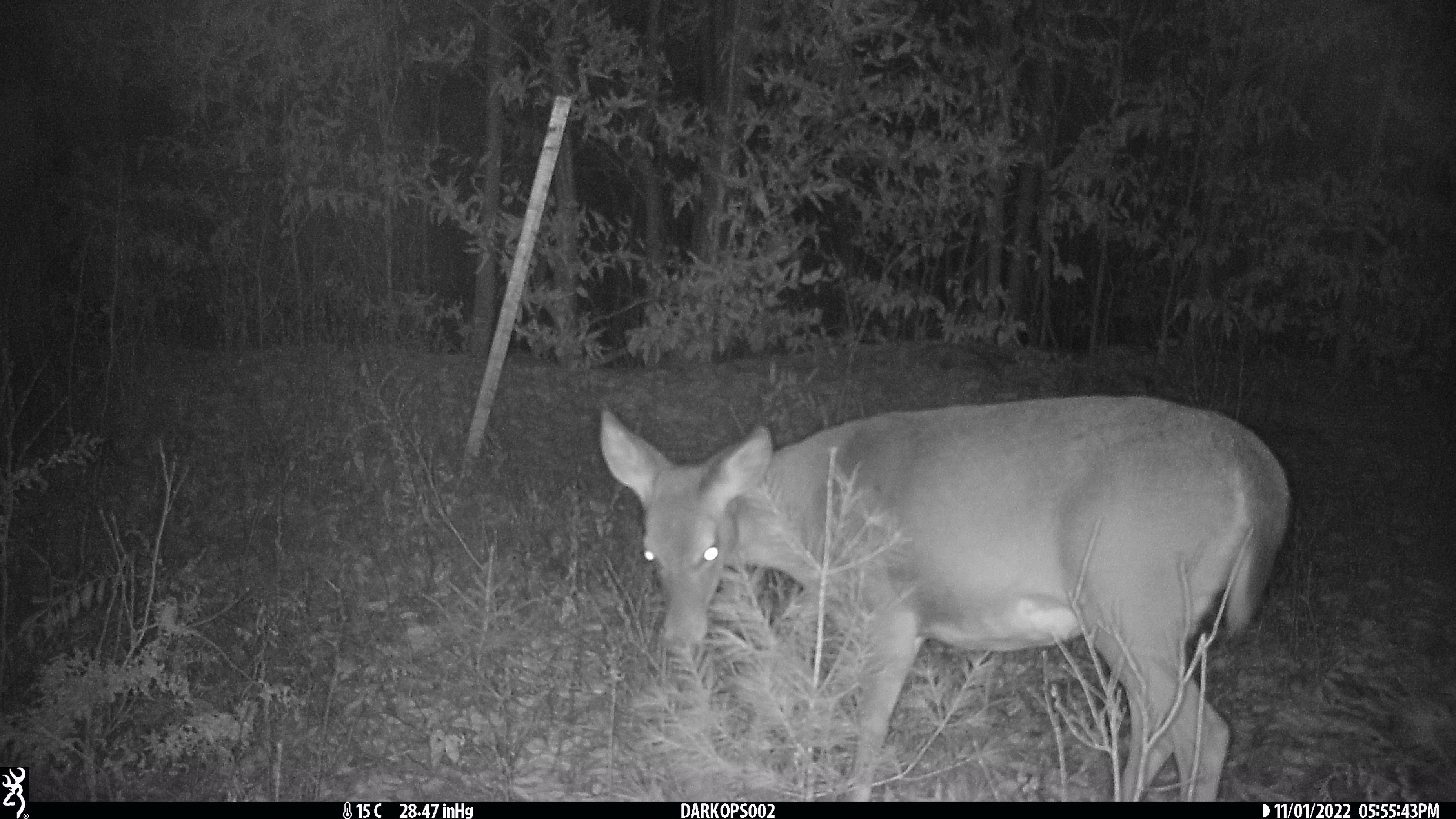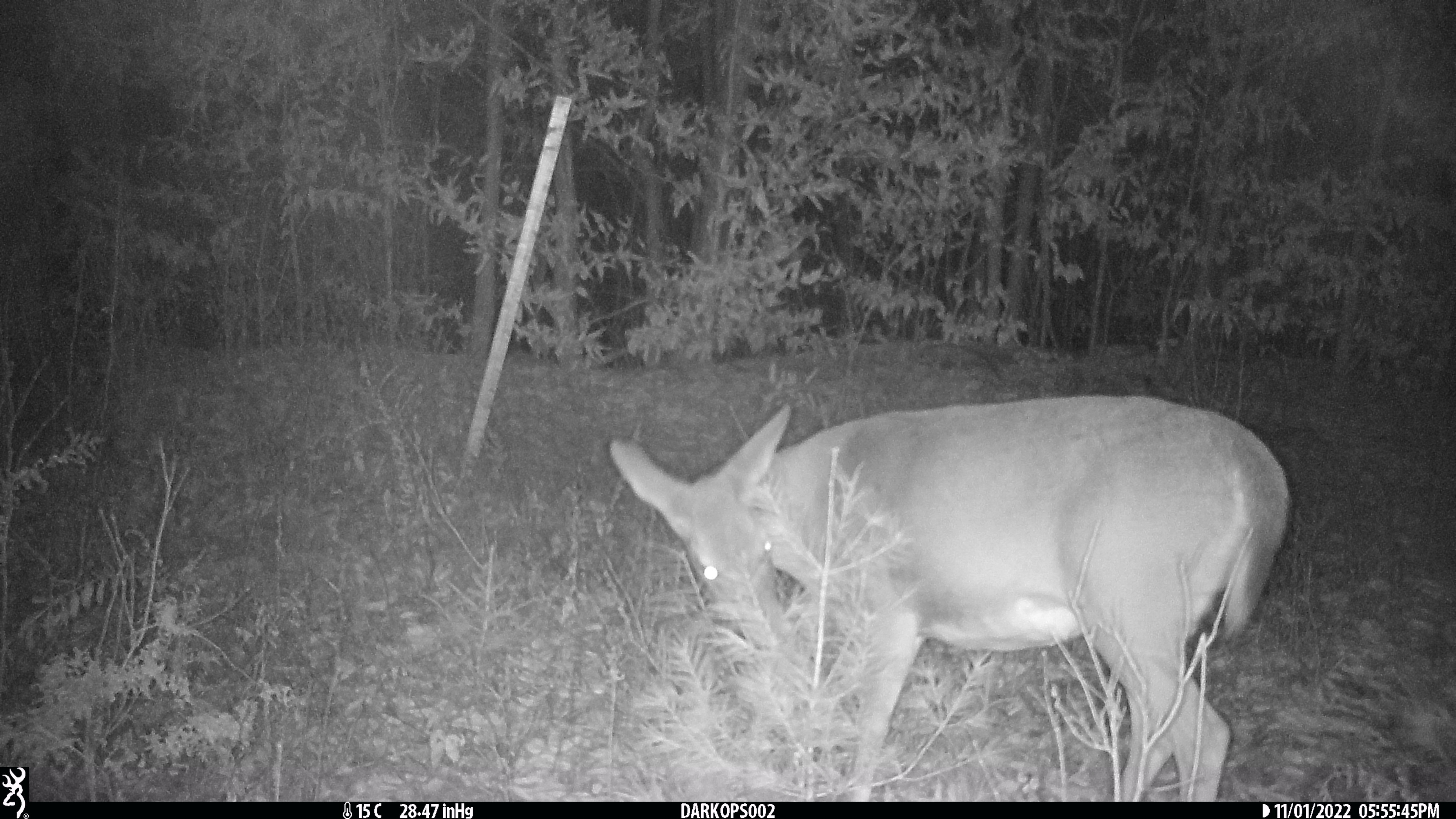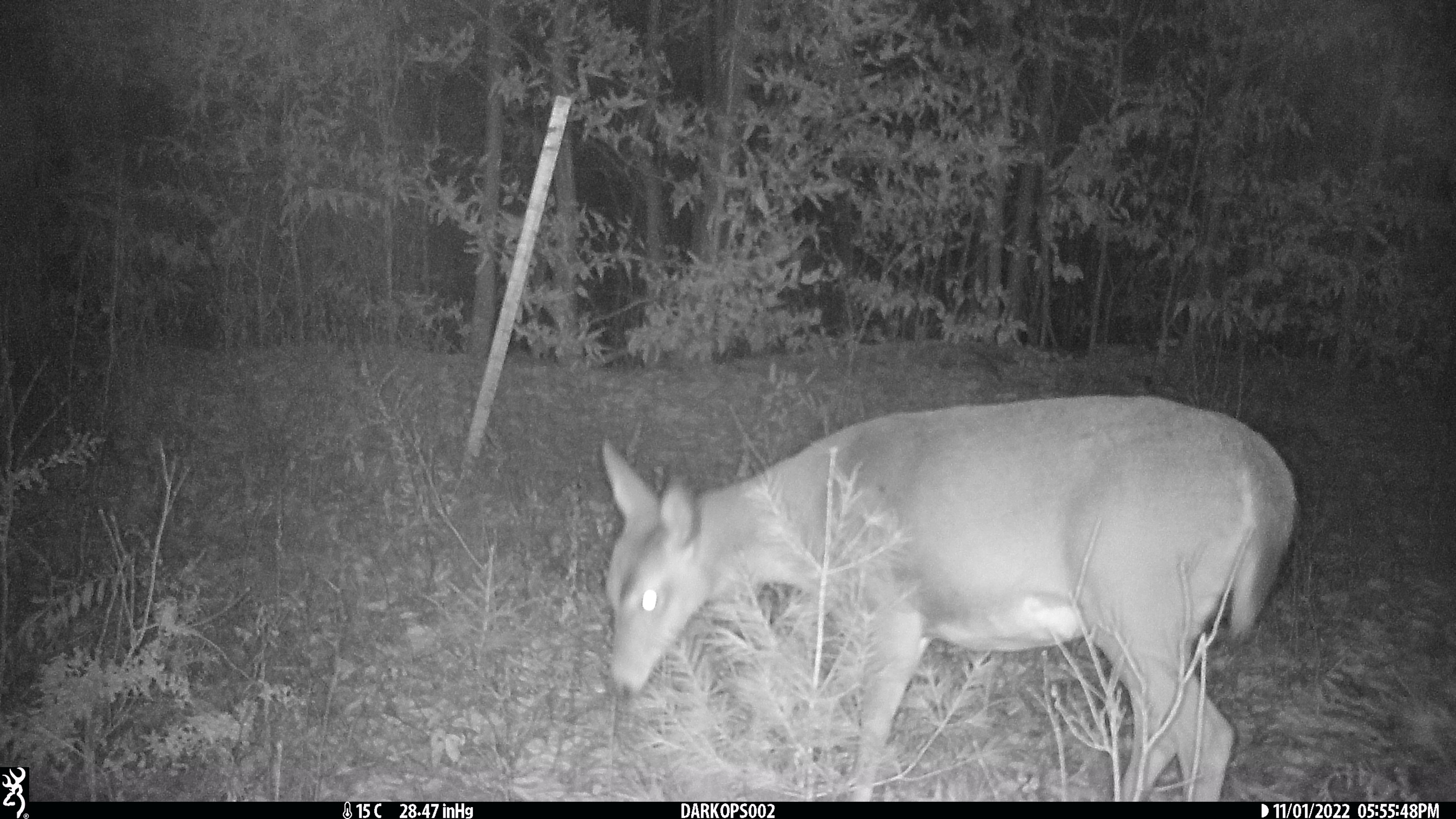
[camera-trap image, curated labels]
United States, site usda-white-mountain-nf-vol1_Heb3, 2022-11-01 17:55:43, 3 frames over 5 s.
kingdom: Animalia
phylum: Chordata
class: Mammalia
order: Artiodactyla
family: Cervidae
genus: Odocoileus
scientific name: Odocoileus virginianus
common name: white-tailed deer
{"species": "white-tailed deer (Odocoileus virginianus)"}